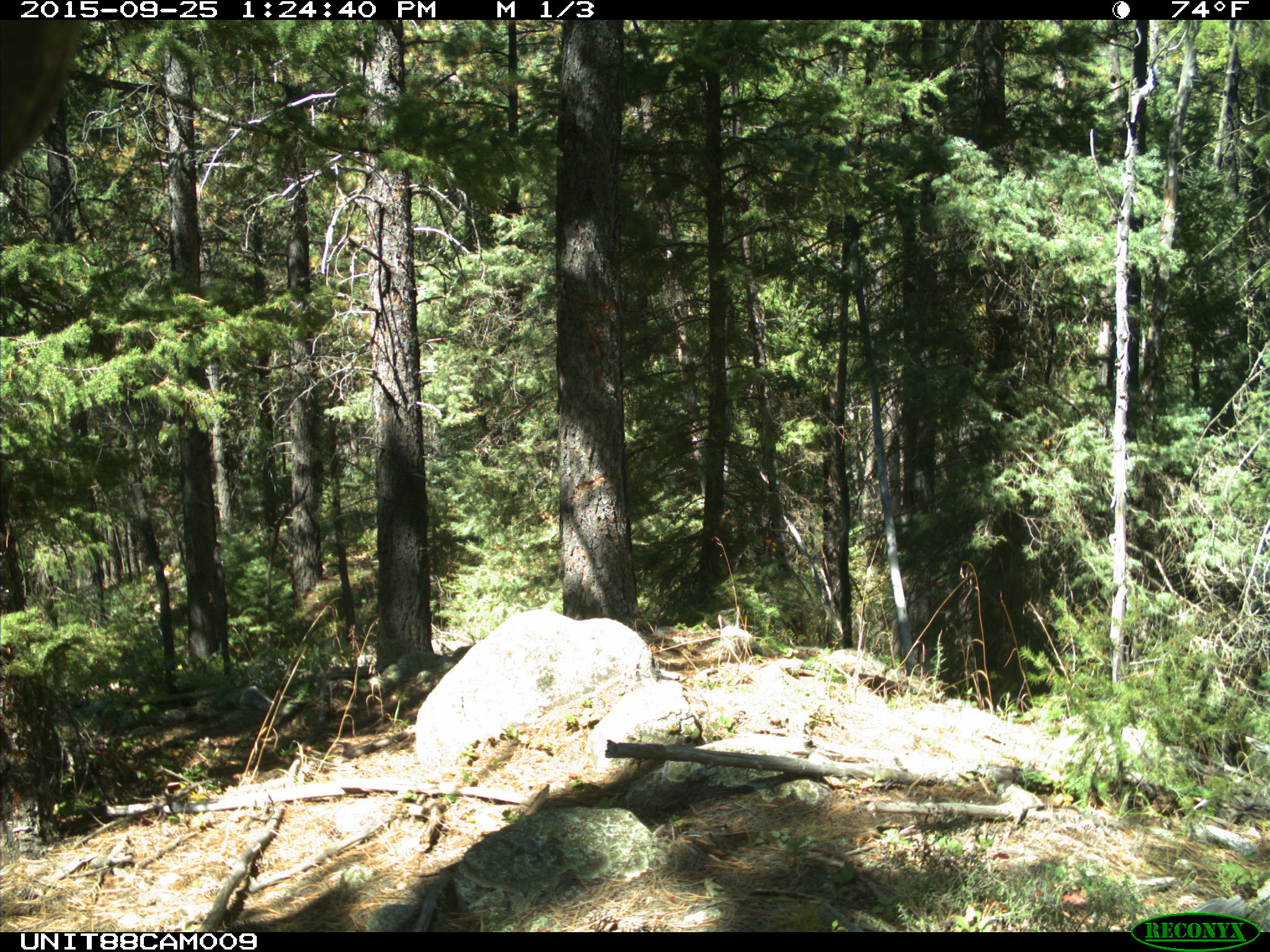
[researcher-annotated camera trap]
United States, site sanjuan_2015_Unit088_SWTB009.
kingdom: Animalia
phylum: Chordata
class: Mammalia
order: Artiodactyla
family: Cervidae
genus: Cervus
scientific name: Cervus elaphus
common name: red deer